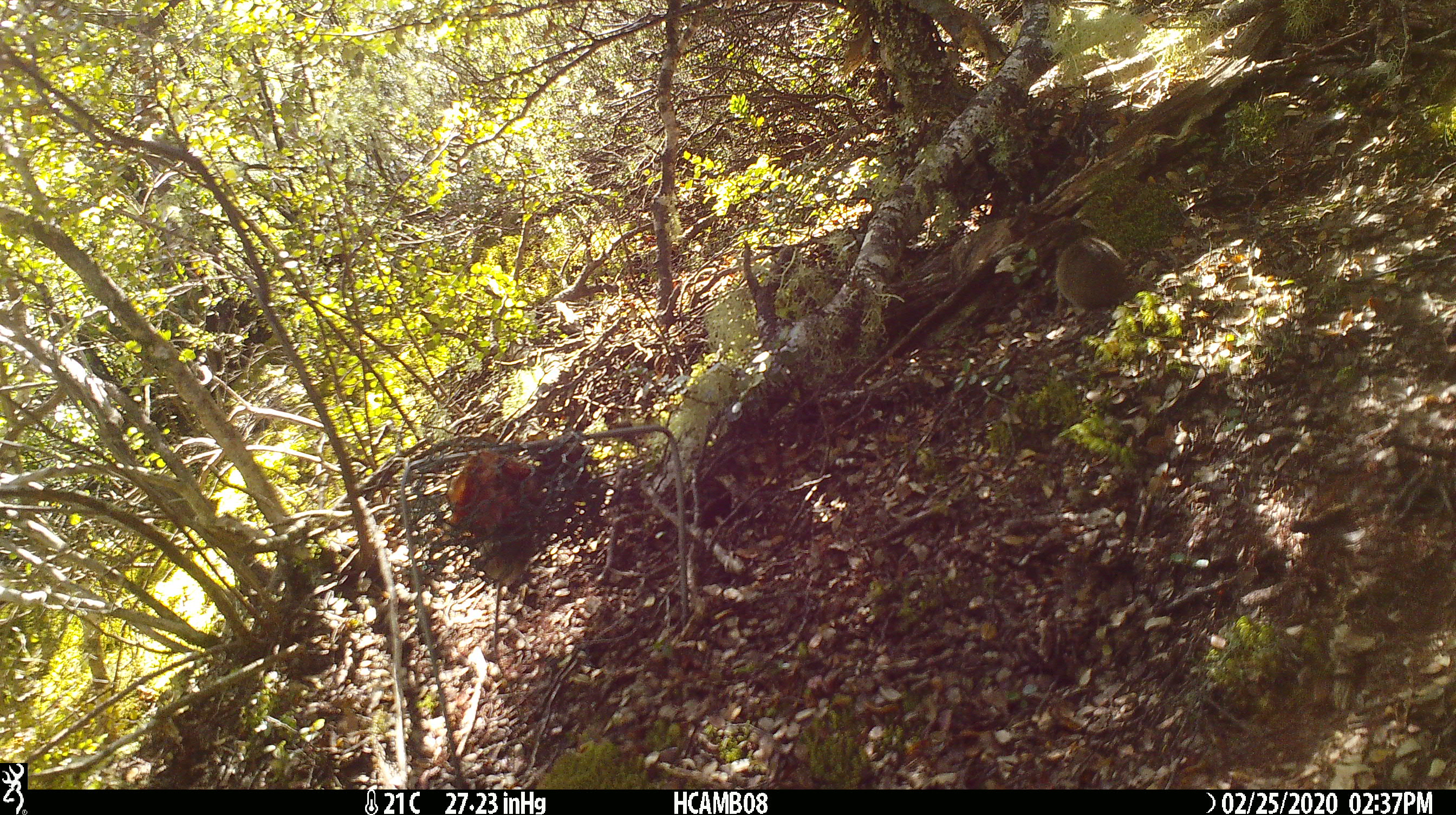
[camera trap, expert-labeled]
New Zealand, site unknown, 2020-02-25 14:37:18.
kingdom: Animalia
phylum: Chordata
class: Mammalia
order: Rodentia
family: Muridae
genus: Mus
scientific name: Mus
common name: mouse